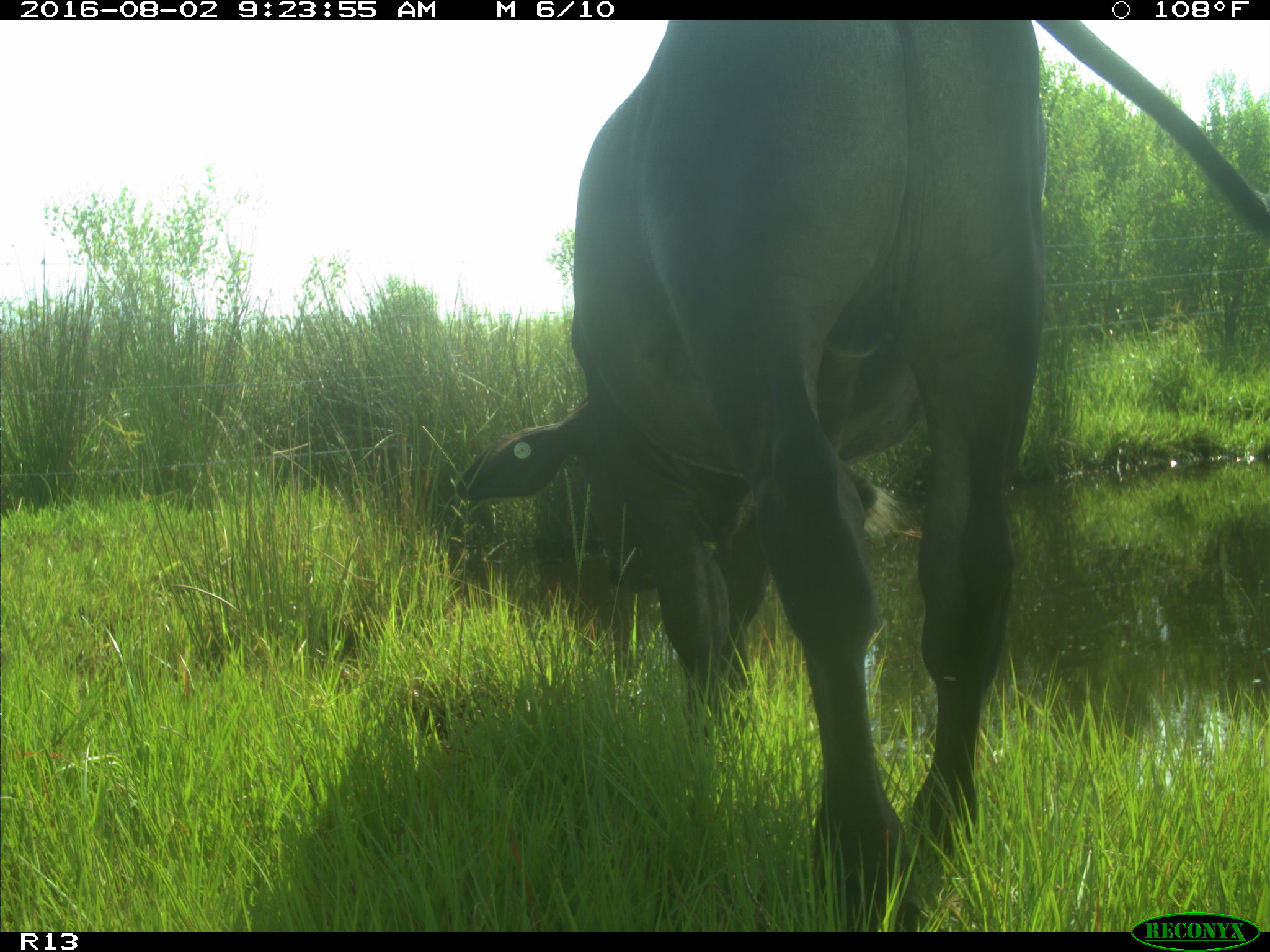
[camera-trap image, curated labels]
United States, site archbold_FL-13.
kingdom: Animalia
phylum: Chordata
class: Mammalia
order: Artiodactyla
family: Bovidae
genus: Bos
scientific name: Bos taurus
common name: domestic cow